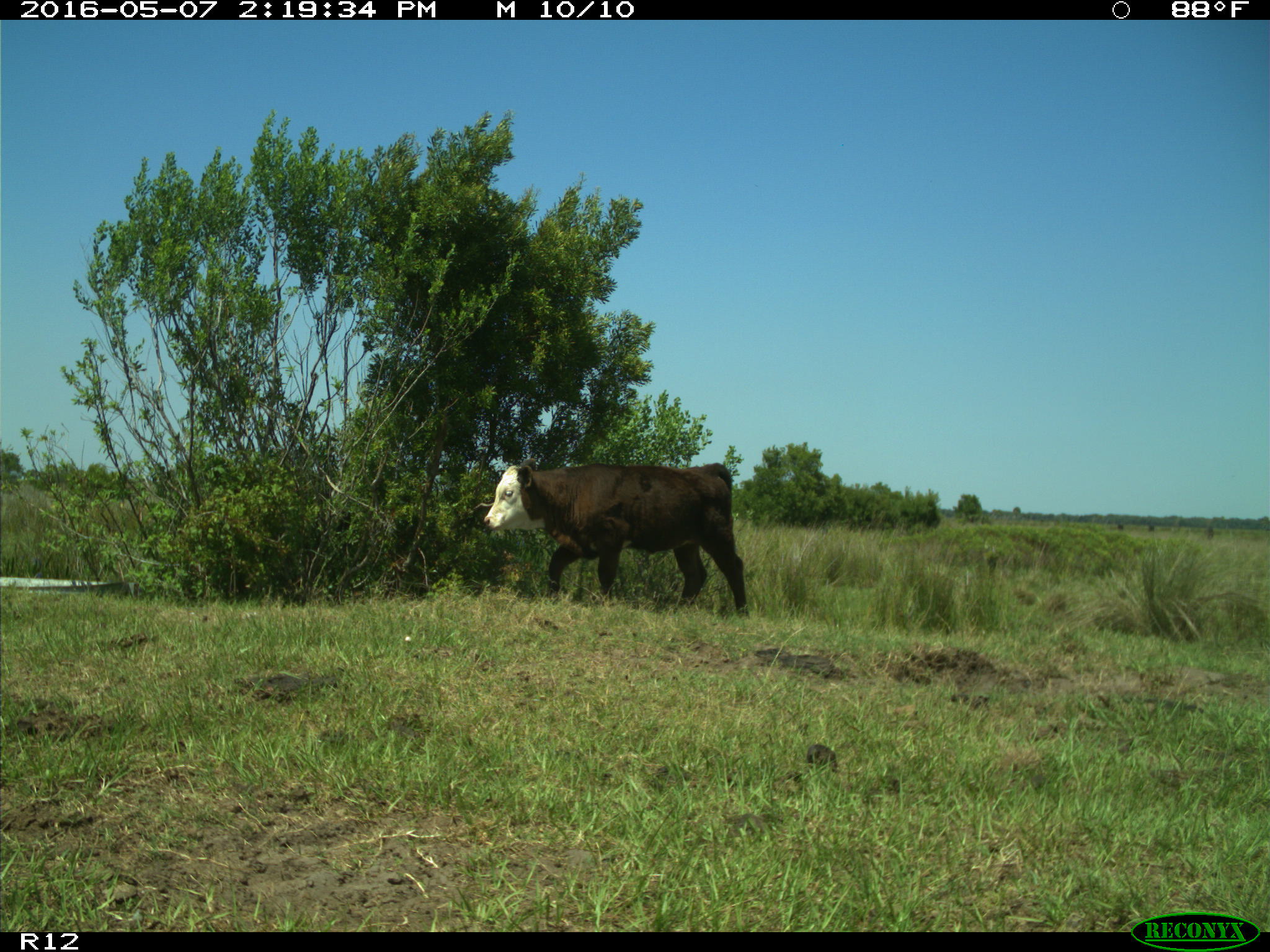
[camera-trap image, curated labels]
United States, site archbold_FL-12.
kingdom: Animalia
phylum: Chordata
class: Mammalia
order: Artiodactyla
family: Bovidae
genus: Bos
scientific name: Bos taurus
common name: domestic cow